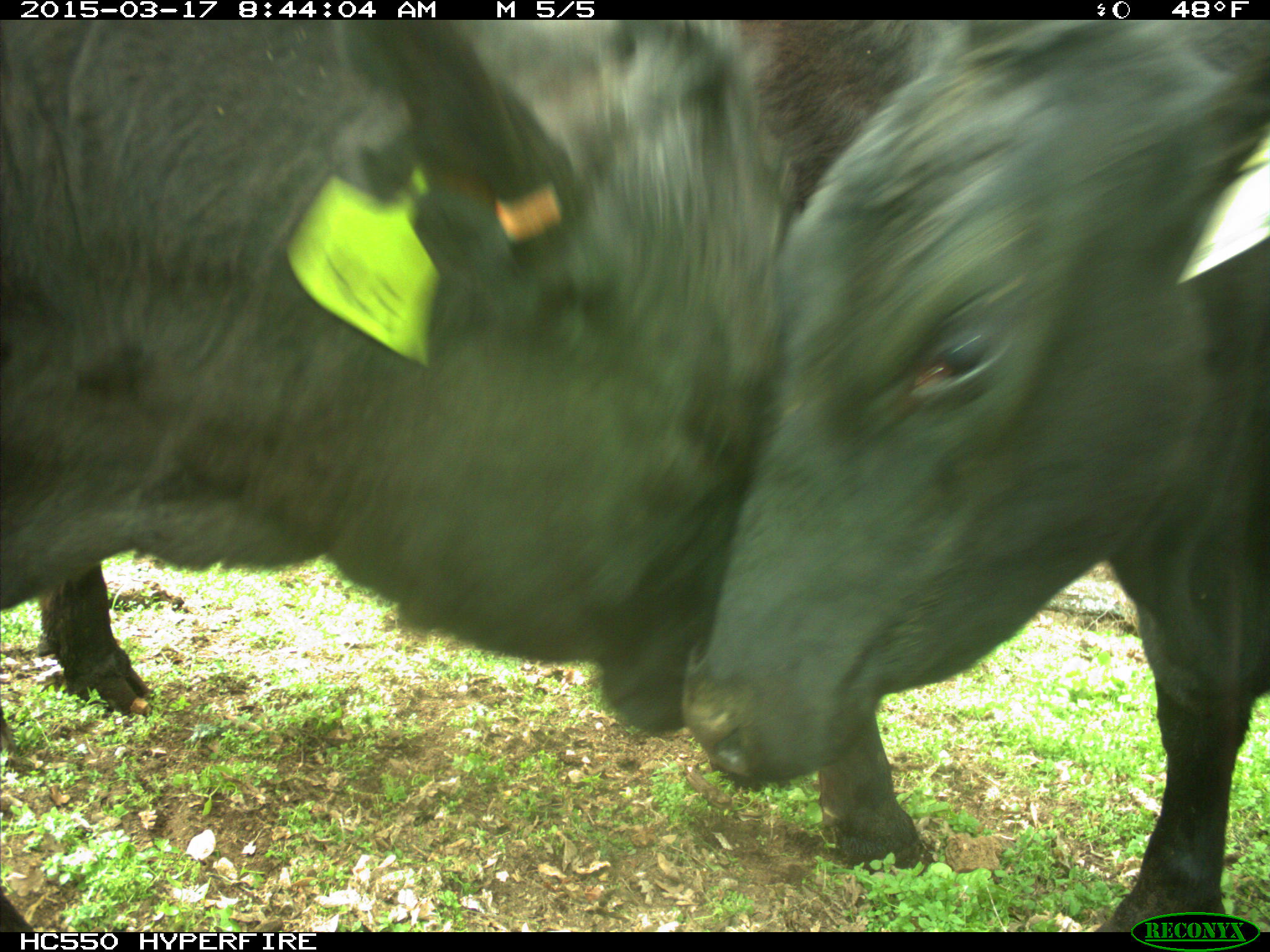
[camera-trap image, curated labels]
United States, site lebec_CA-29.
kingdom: Animalia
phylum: Chordata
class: Mammalia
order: Artiodactyla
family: Bovidae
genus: Bos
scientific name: Bos taurus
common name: domestic cow